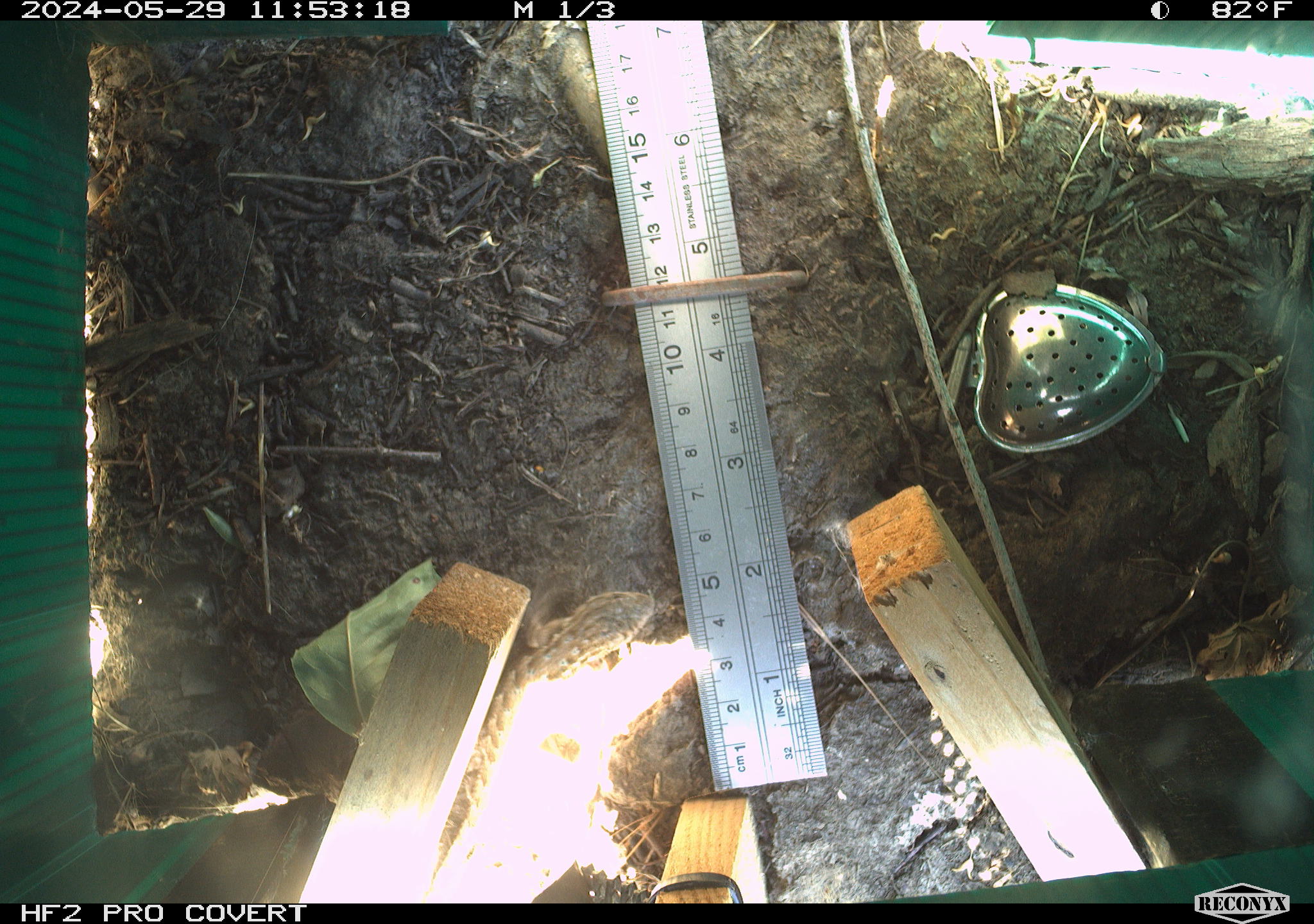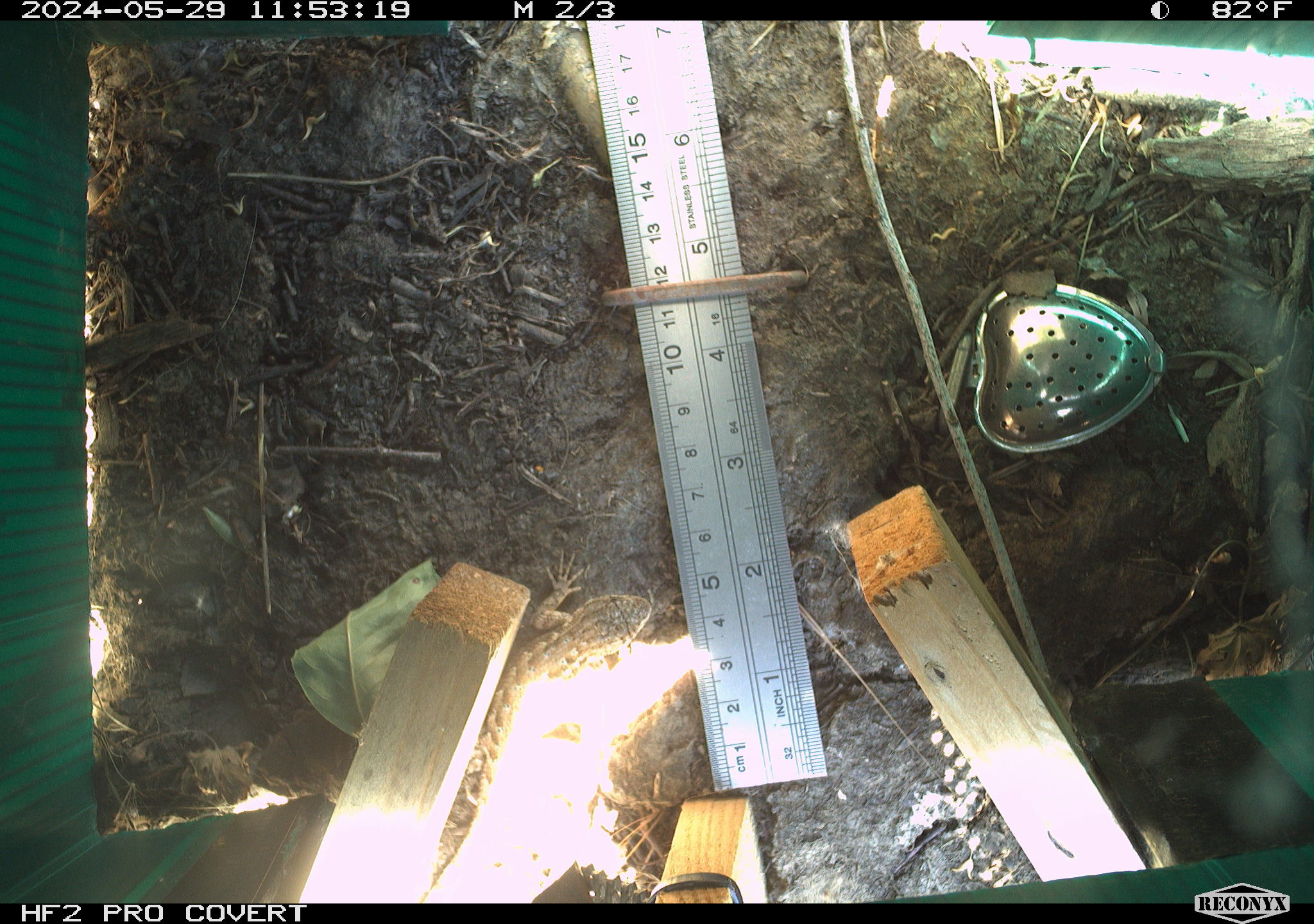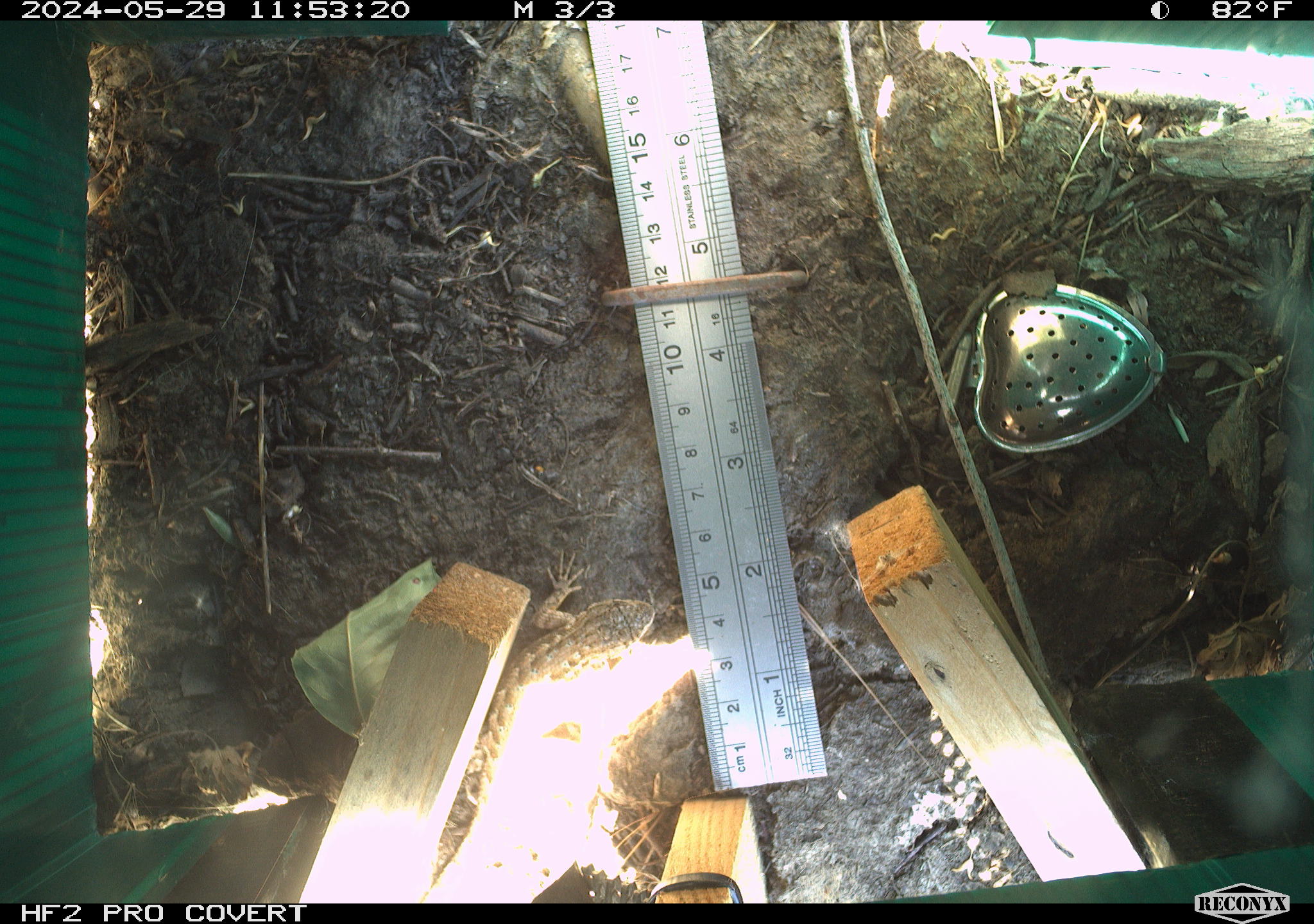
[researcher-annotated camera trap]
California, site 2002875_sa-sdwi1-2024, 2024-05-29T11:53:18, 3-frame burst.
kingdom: Animalia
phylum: Chordata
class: Reptilia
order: Squamata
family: Phrynosomatidae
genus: Sceloporus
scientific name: Sceloporus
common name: spiny lizards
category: sceloporus species